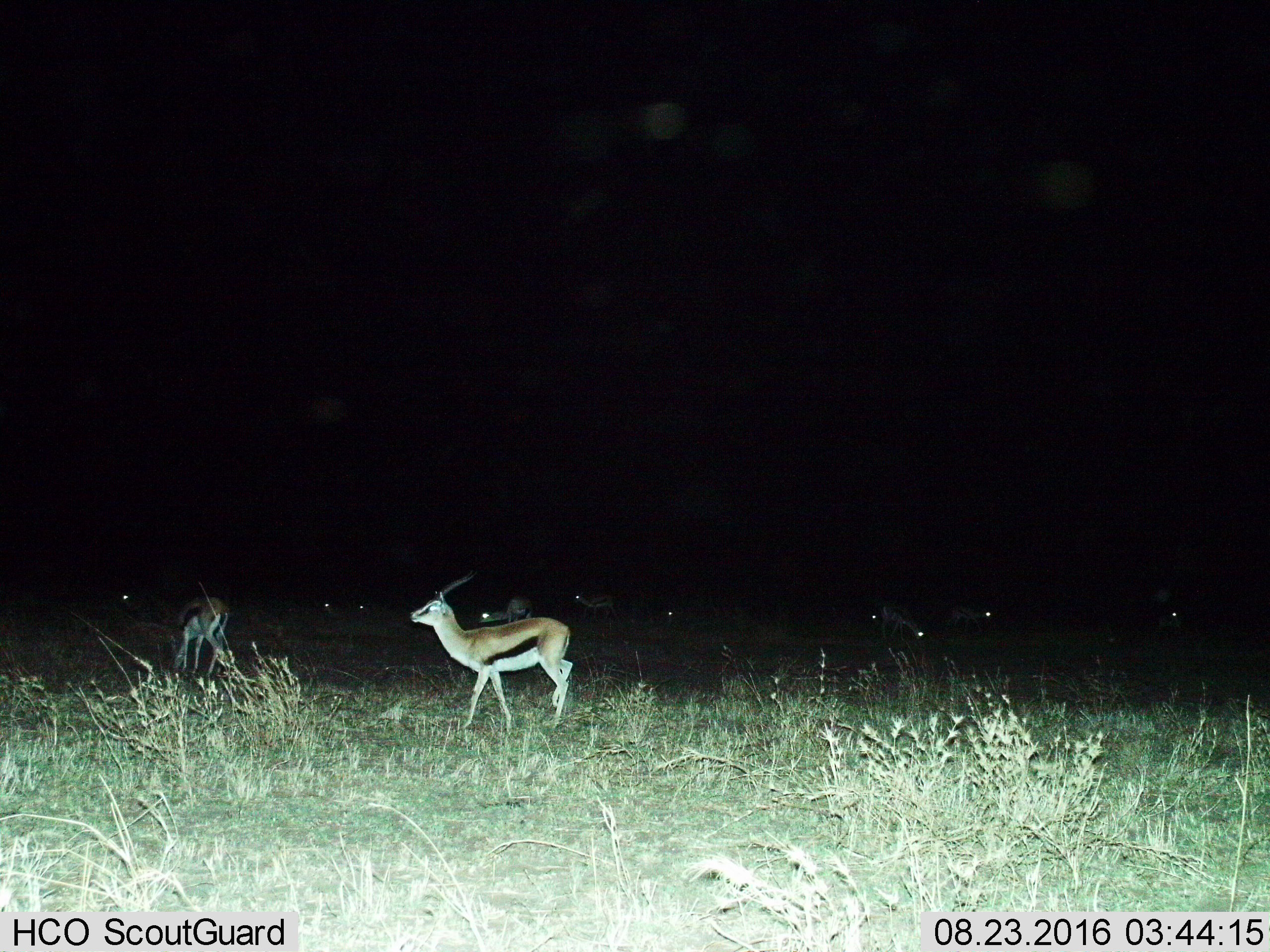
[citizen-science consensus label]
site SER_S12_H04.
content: unidentified animal